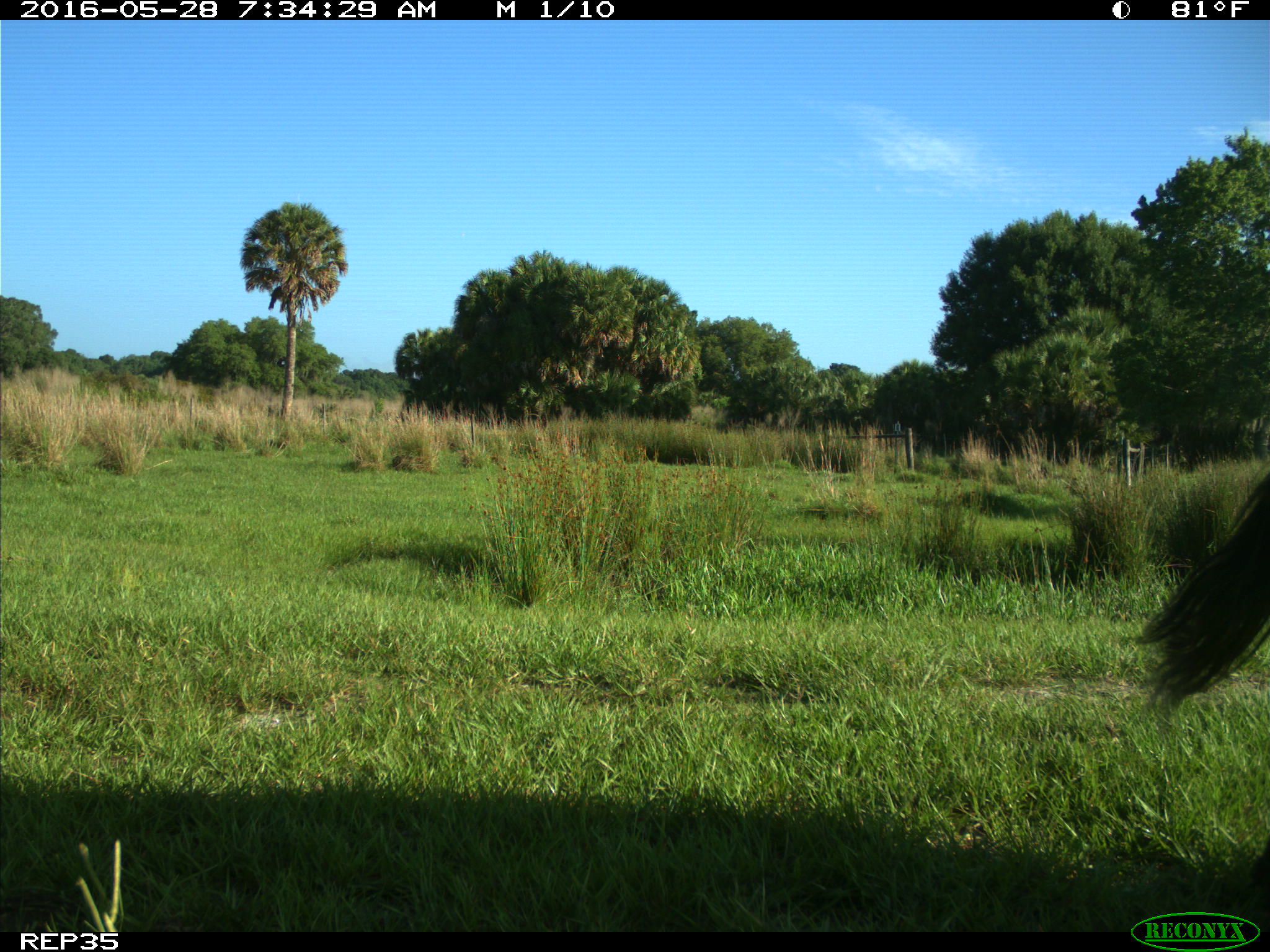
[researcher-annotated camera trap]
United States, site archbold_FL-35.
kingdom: Animalia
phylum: Chordata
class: Mammalia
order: Artiodactyla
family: Bovidae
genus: Bos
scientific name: Bos taurus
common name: domestic cow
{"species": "Bos taurus (domestic cow)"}